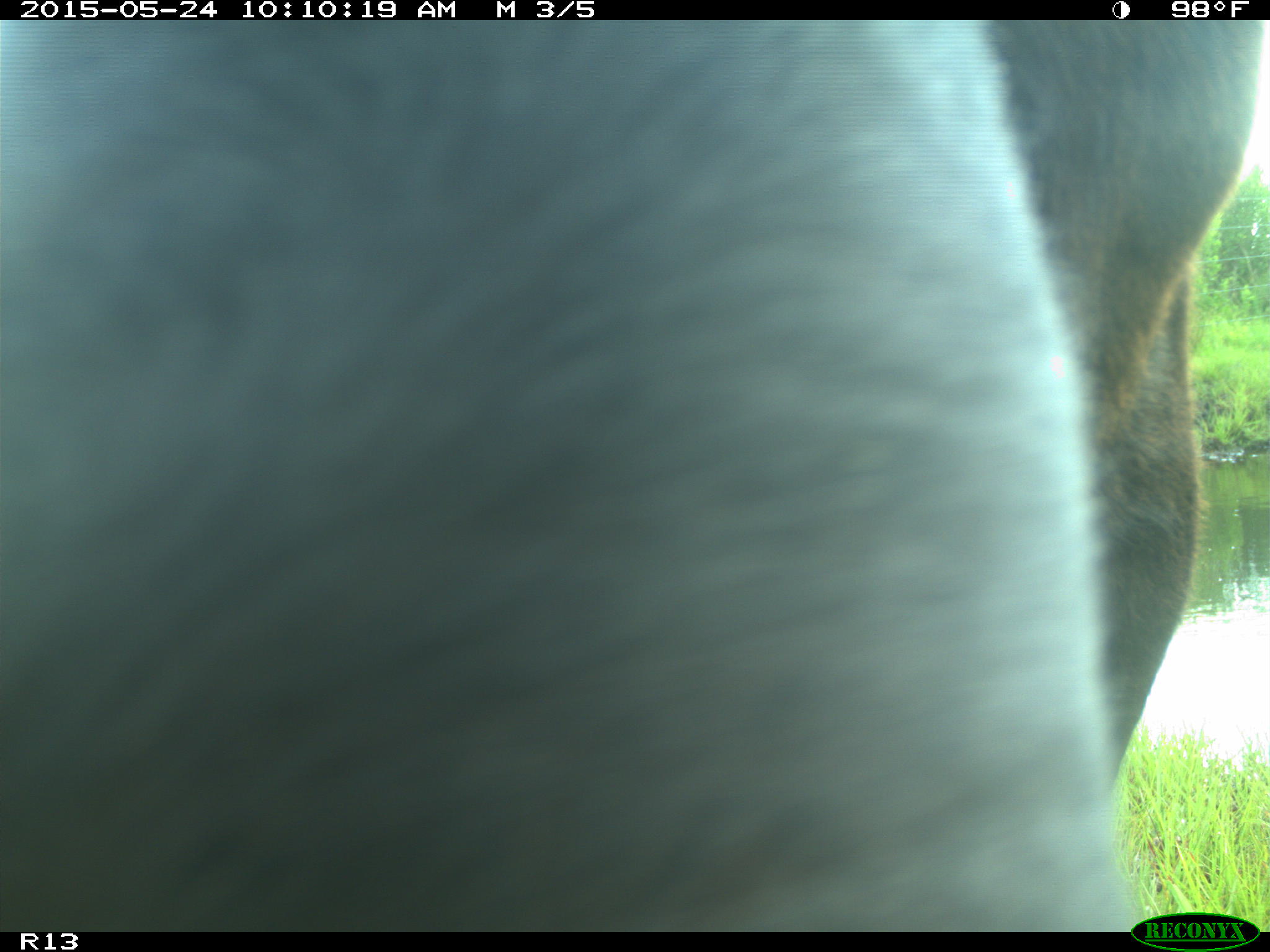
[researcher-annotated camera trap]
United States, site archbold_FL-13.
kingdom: Animalia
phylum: Chordata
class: Mammalia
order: Artiodactyla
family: Bovidae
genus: Bos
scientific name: Bos taurus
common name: domestic cow